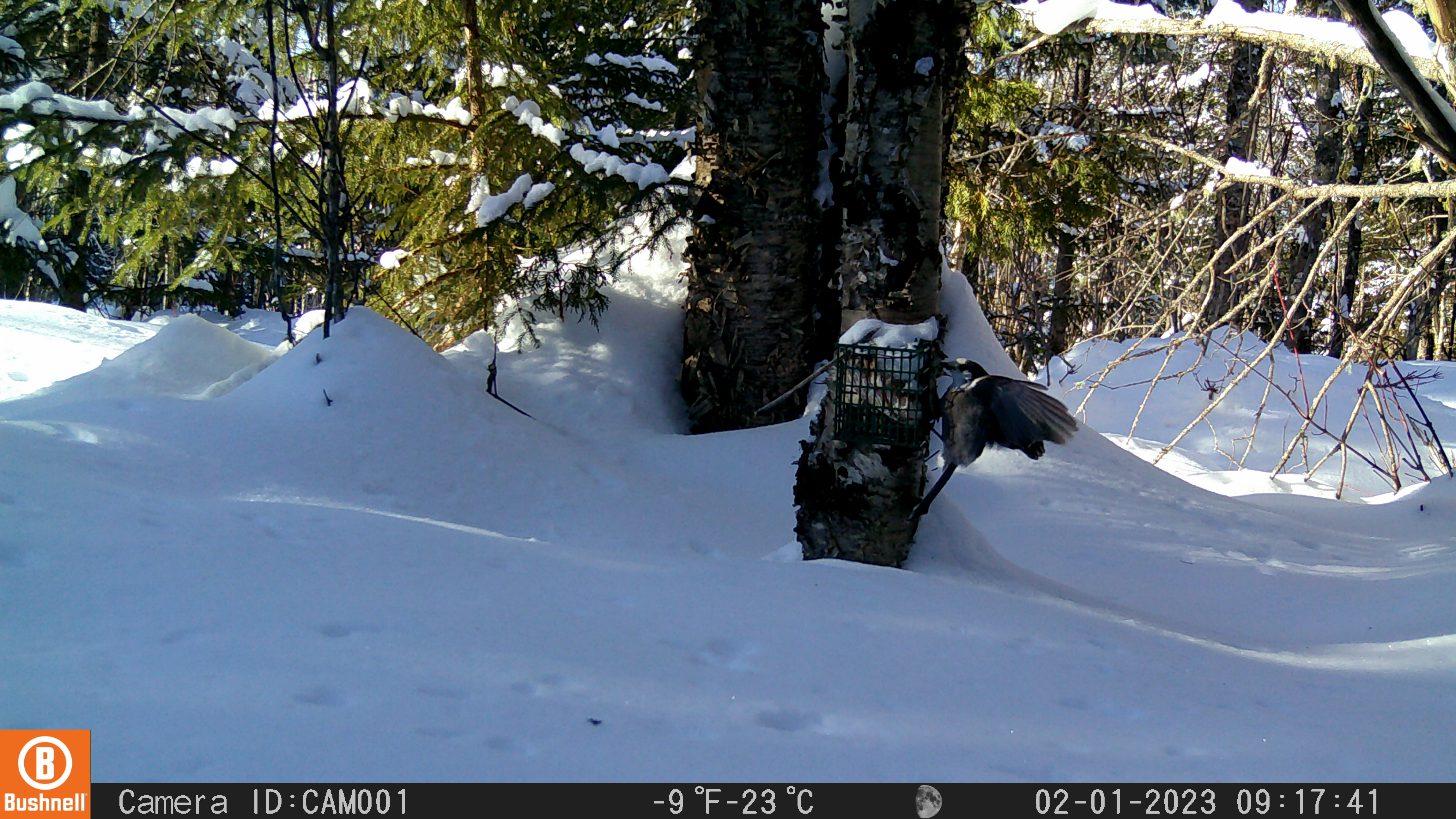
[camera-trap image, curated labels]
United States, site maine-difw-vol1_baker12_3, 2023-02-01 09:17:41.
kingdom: Animalia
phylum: Chordata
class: Aves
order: Passeriformes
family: Corvidae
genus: Perisoreus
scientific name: Perisoreus canadensis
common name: canada jay